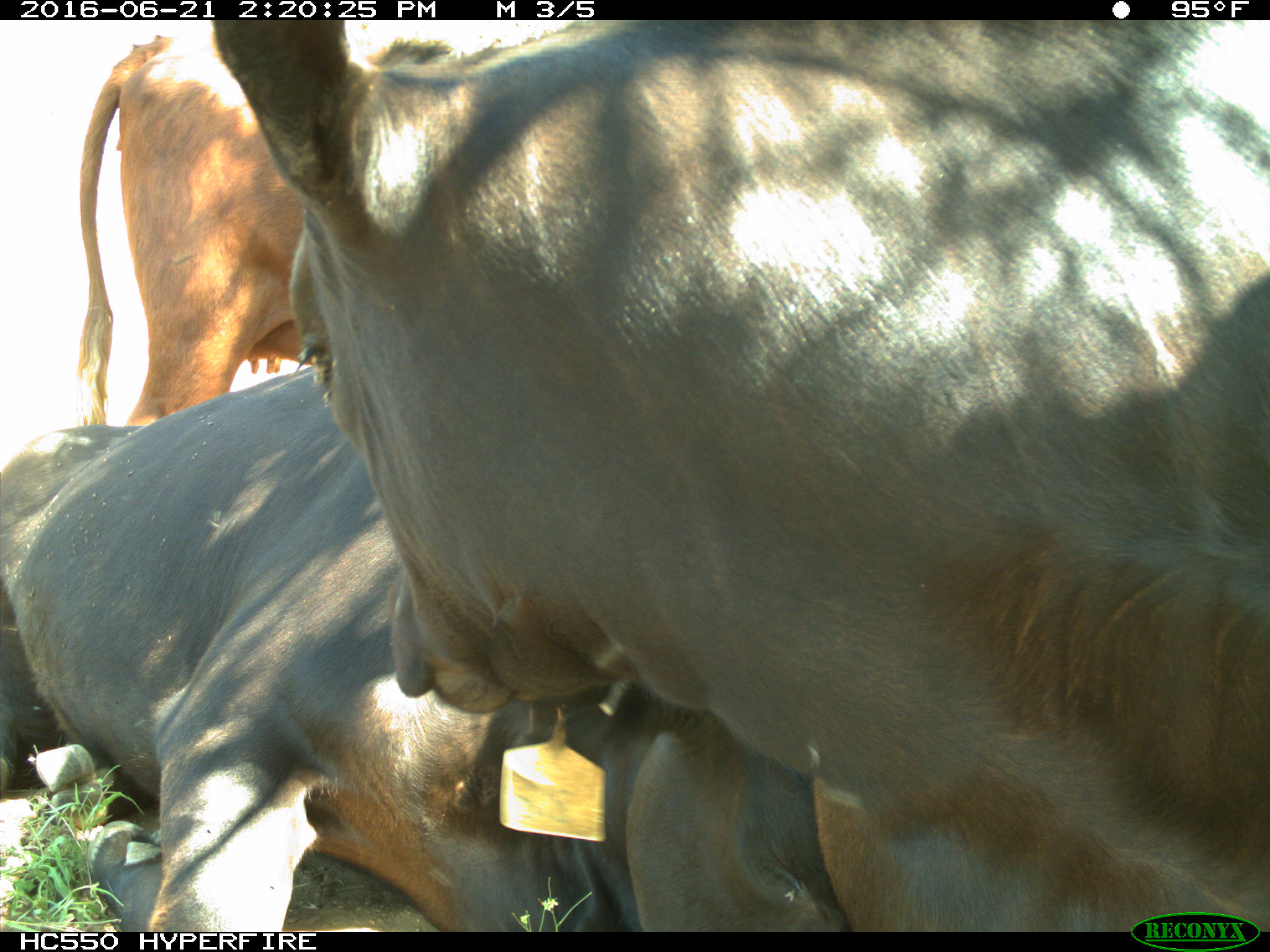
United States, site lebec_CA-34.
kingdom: Animalia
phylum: Chordata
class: Mammalia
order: Artiodactyla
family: Bovidae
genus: Bos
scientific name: Bos taurus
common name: domestic cow